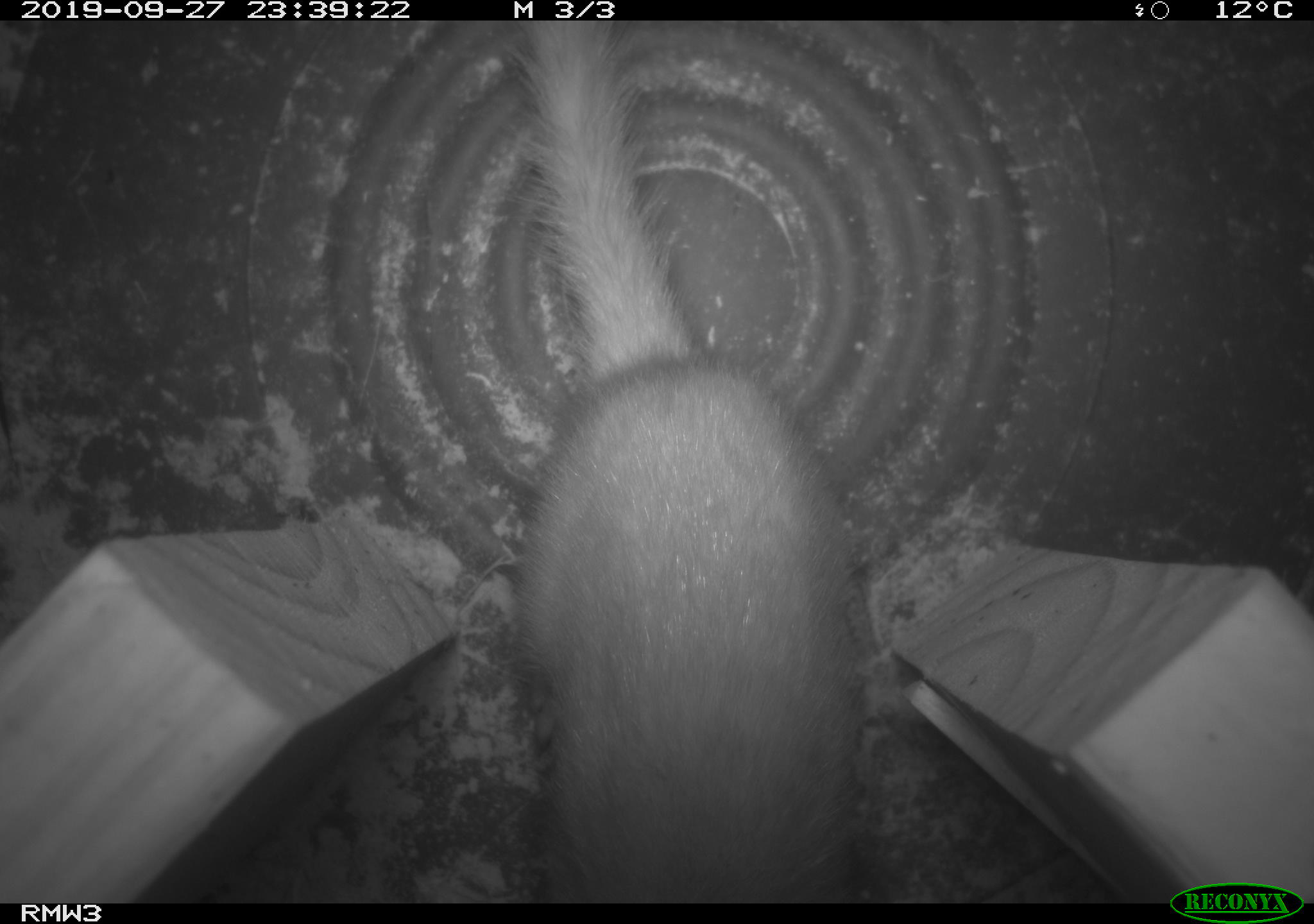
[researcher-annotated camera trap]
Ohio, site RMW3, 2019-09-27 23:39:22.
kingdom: Animalia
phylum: Chordata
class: Mammalia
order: Carnivora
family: Mustelidae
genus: Neogale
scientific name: Neogale frenata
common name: long-tailed weasel